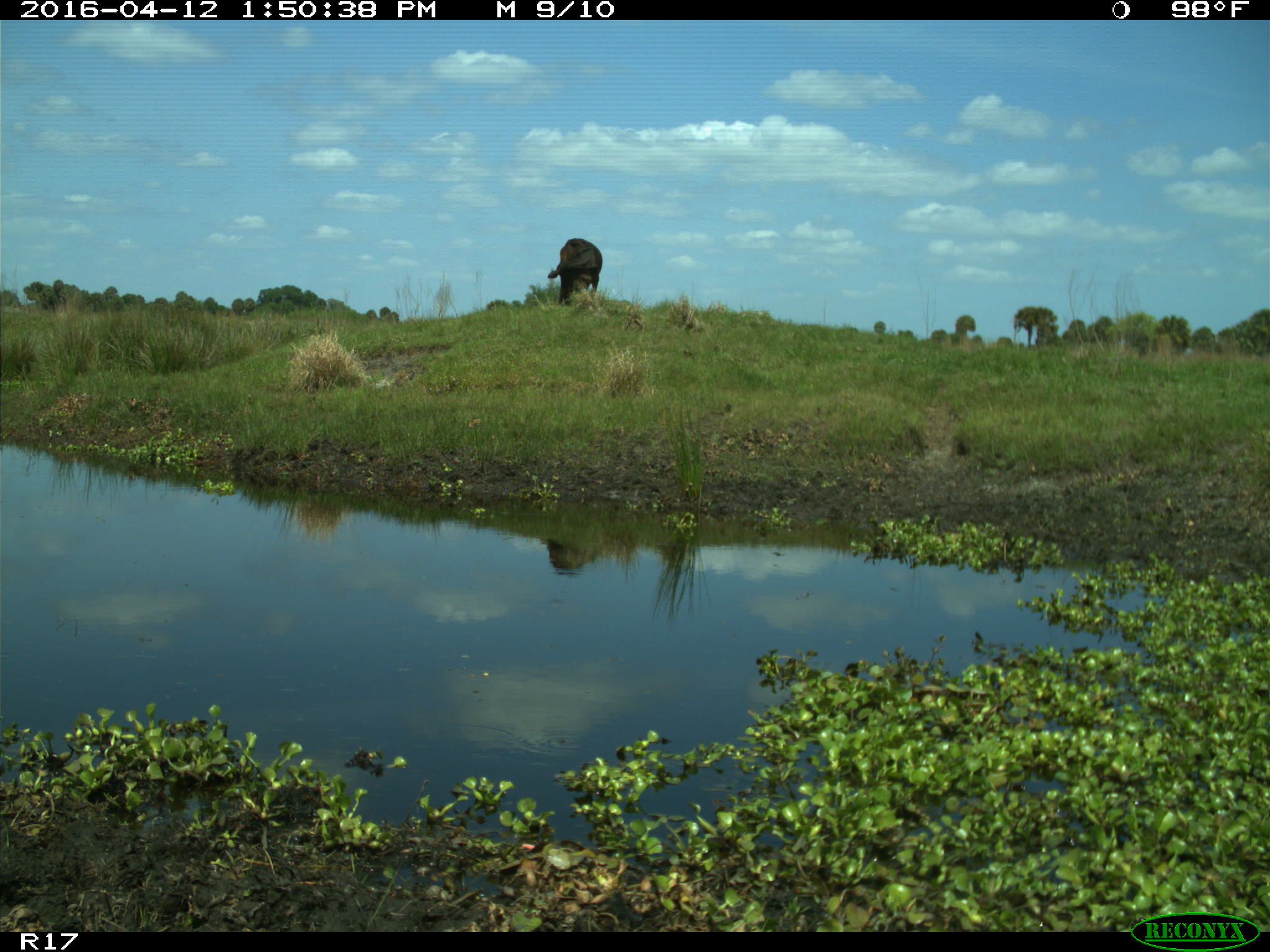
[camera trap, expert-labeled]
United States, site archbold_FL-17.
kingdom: Animalia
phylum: Chordata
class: Mammalia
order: Artiodactyla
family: Bovidae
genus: Bos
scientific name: Bos taurus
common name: domestic cow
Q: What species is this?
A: Bos taurus (domestic cow).